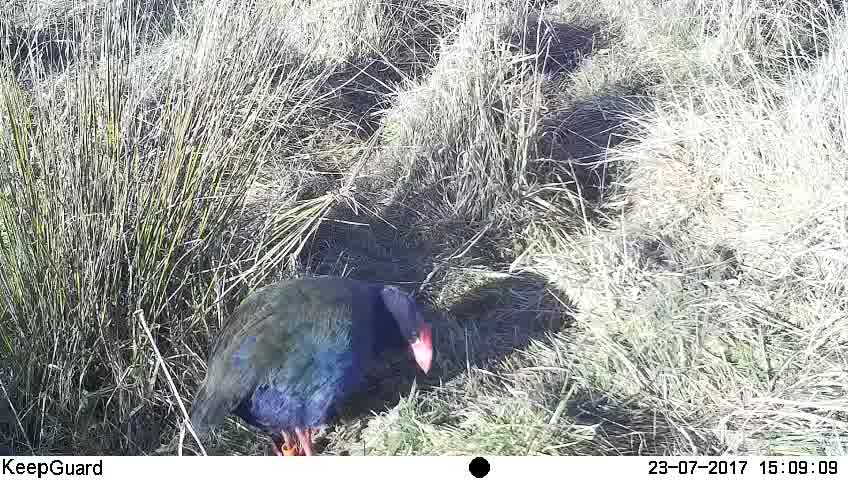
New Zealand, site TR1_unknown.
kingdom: Animalia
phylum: Chordata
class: Aves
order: Gruiformes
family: Rallidae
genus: Porphyrio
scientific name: Porphyrio mantelli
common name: takahe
Takahe (Porphyrio mantelli).